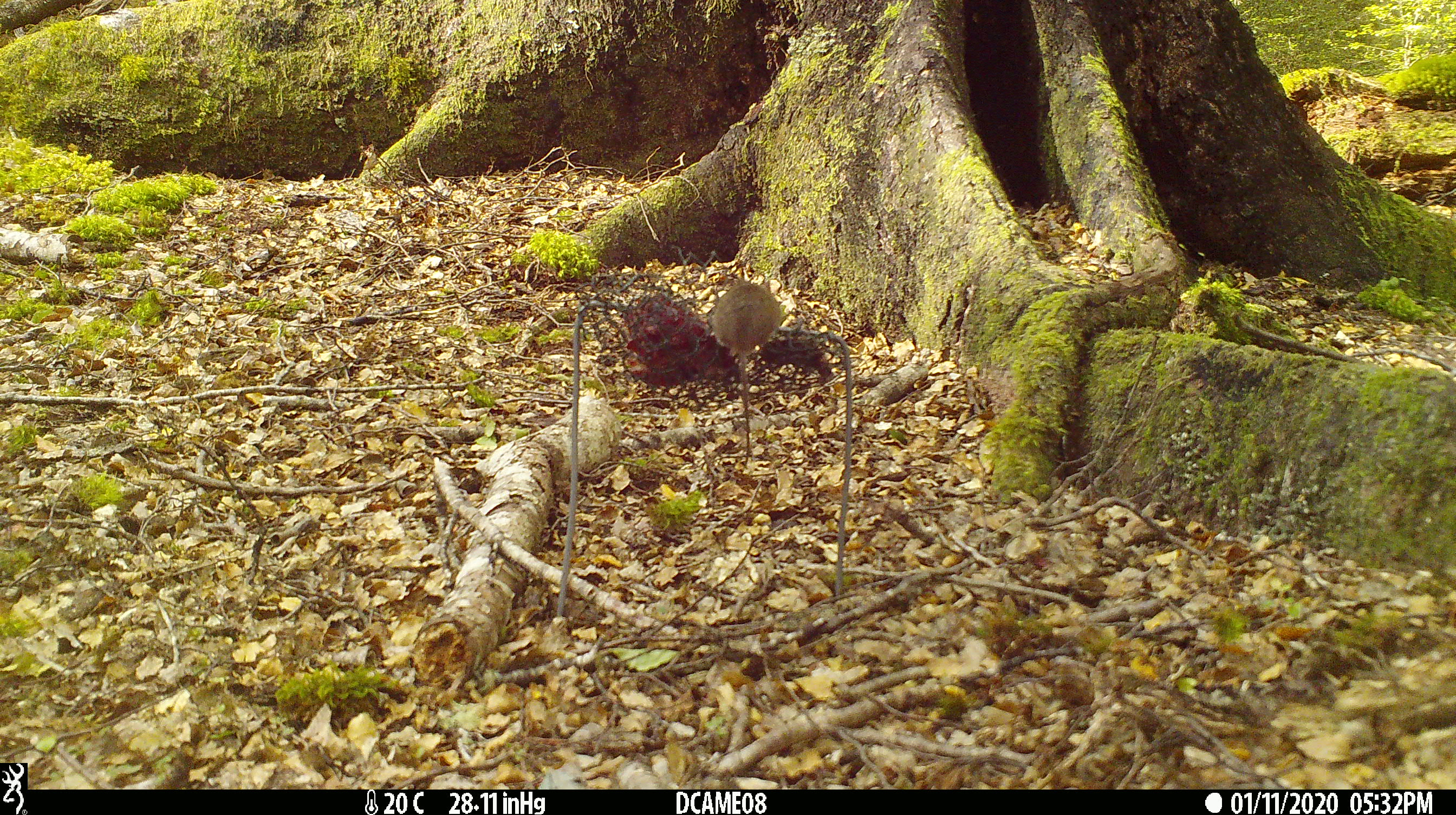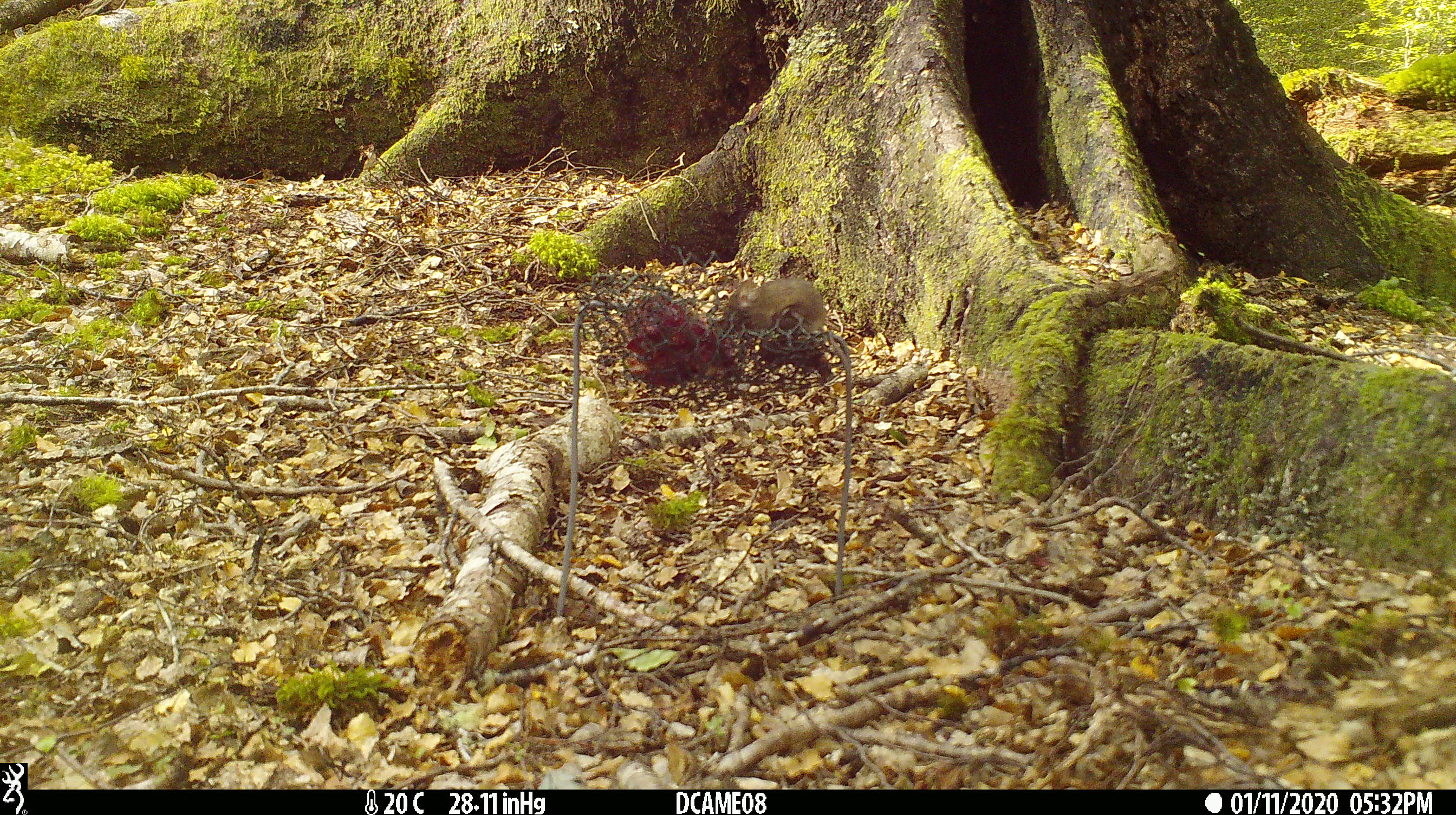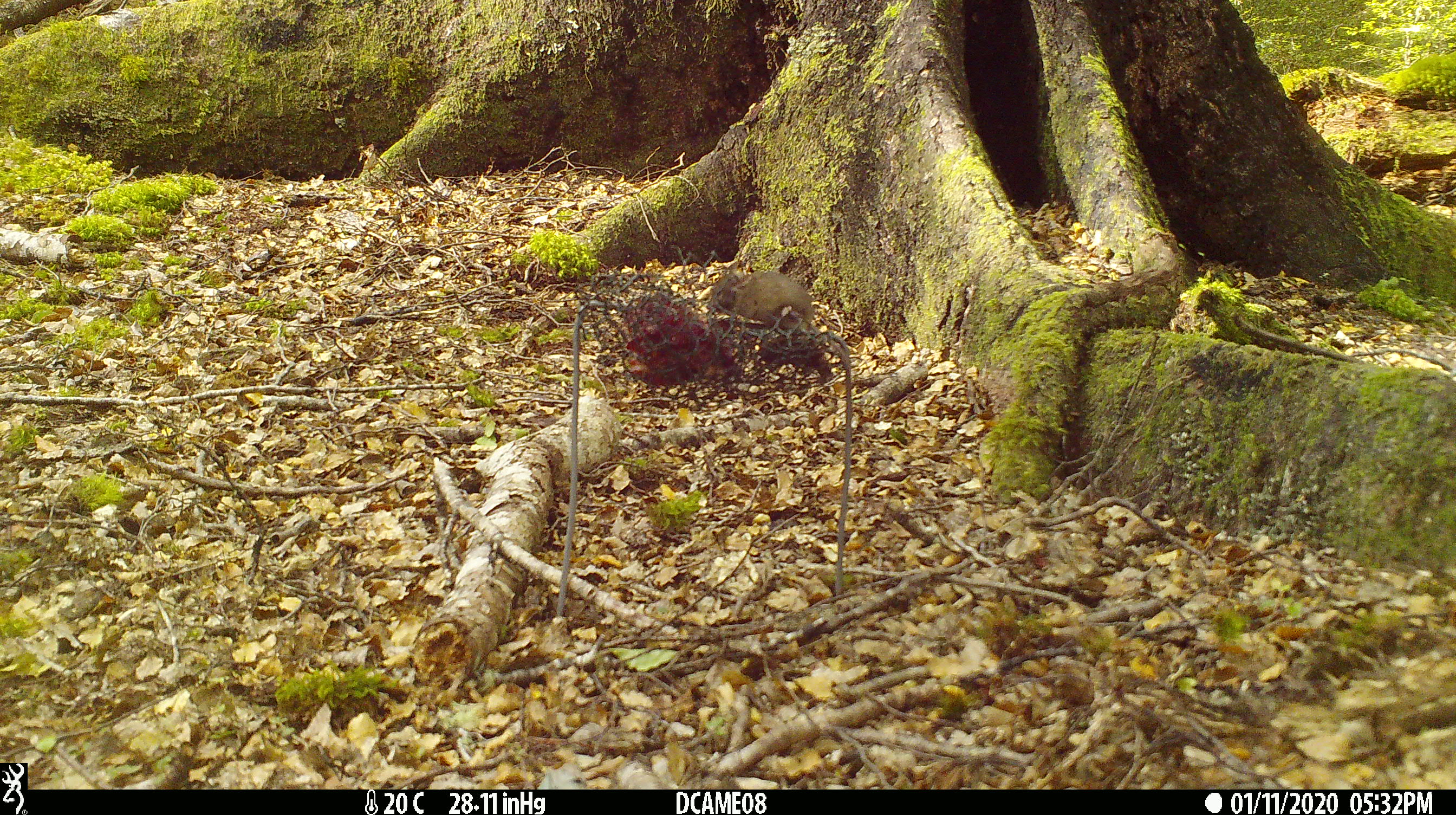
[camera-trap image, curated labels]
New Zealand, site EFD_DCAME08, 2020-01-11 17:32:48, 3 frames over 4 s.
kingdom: Animalia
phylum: Chordata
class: Mammalia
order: Rodentia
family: Muridae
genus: Mus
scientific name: Mus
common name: mouse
Mouse (Mus).